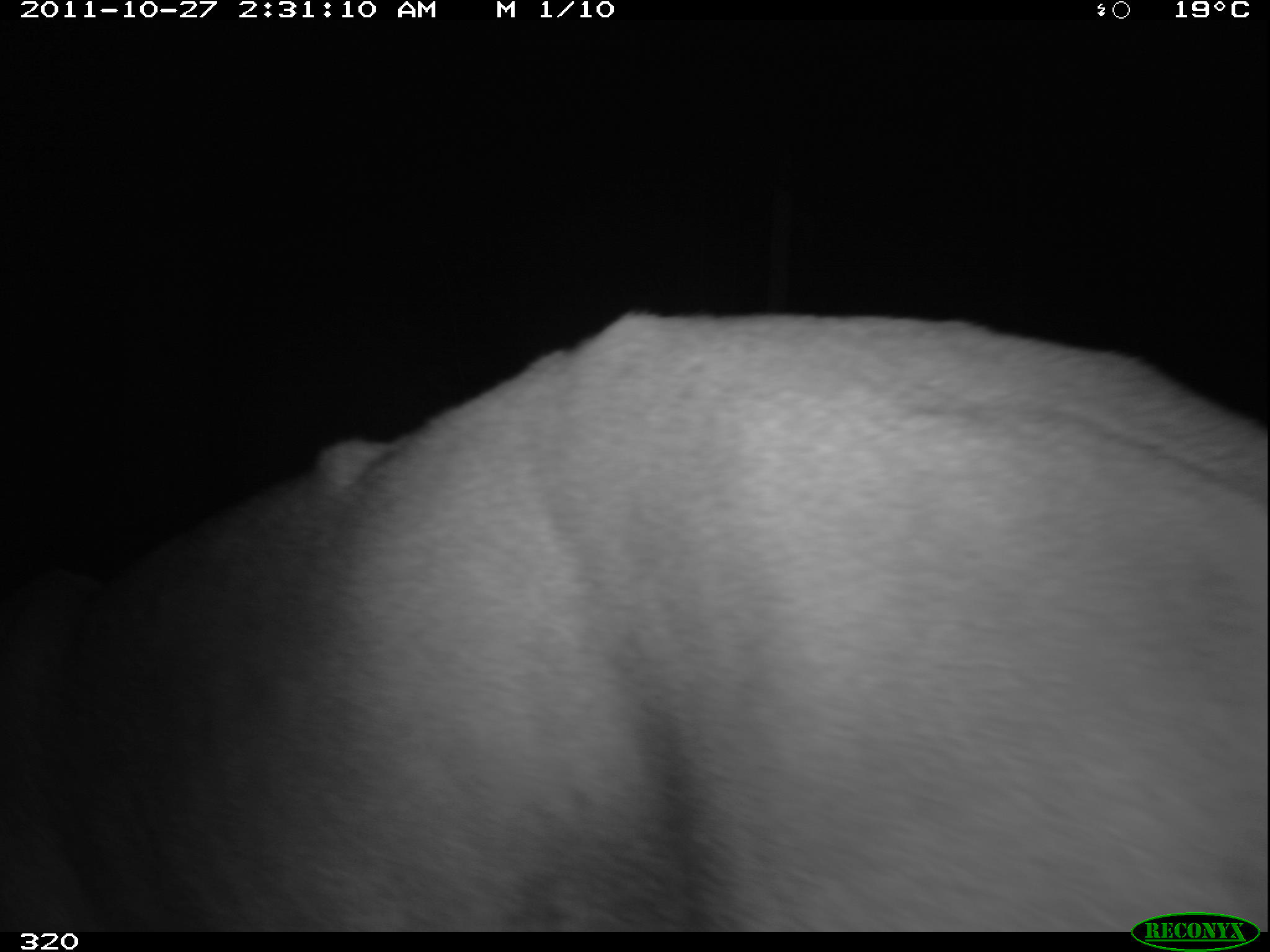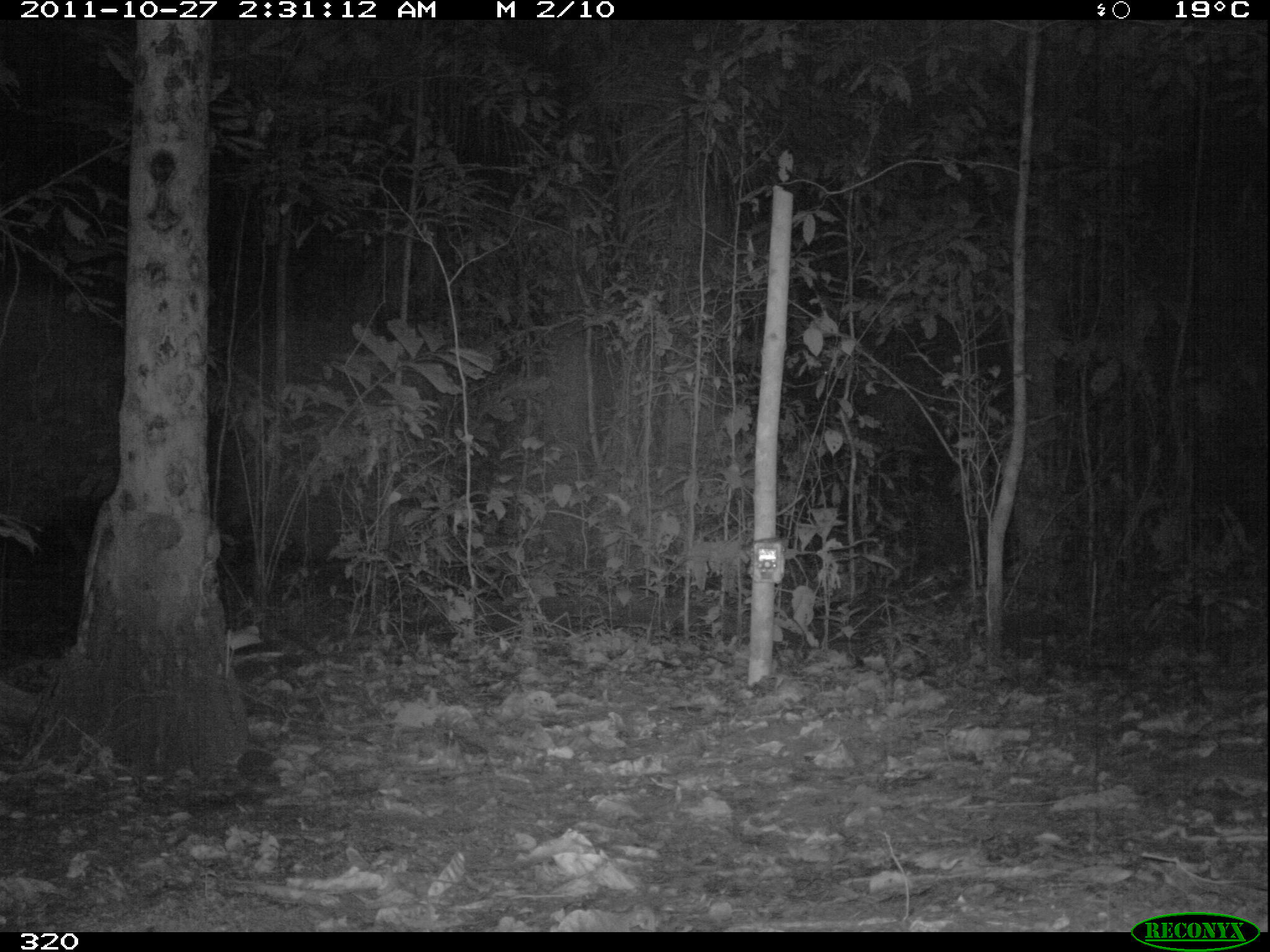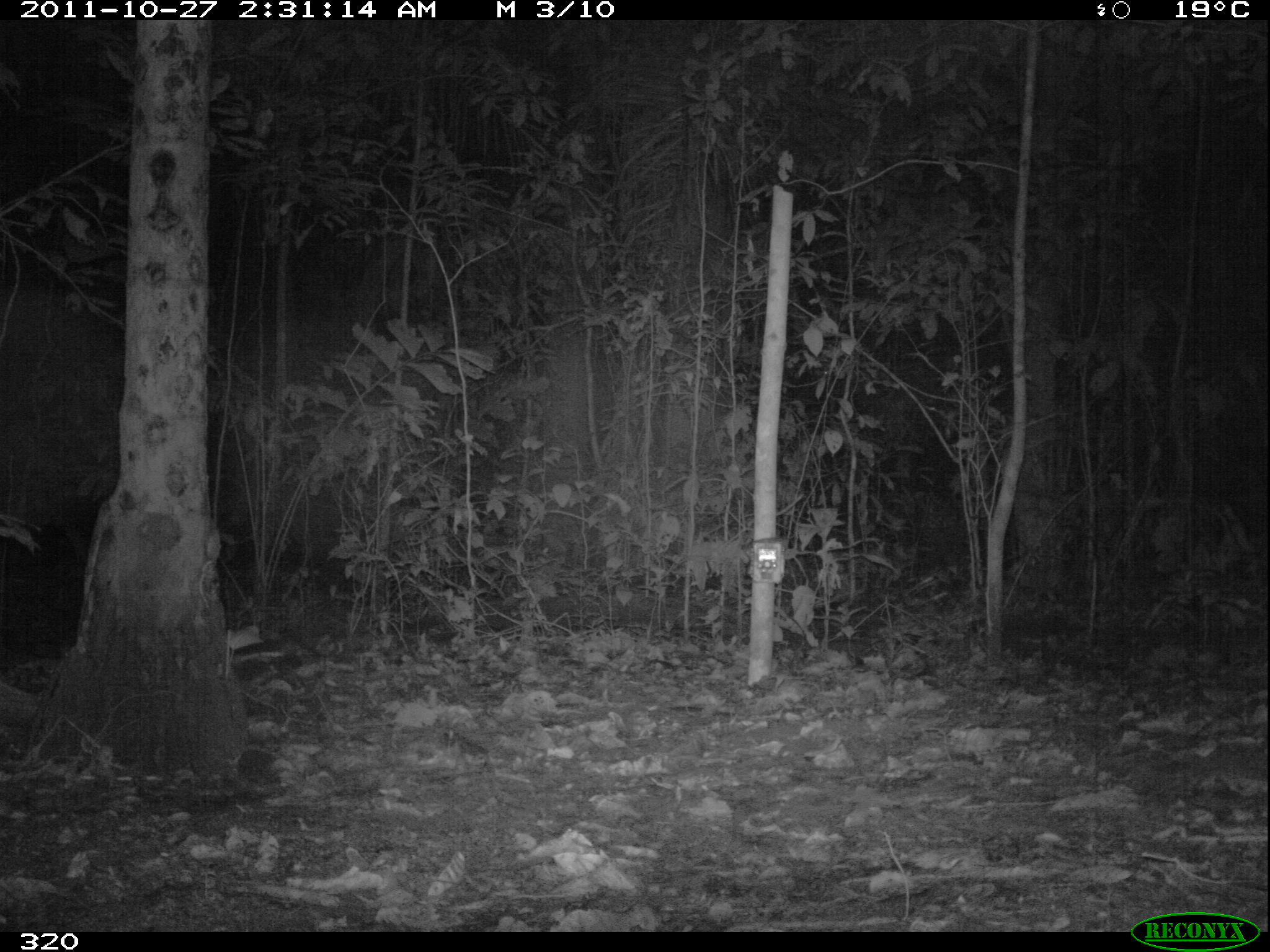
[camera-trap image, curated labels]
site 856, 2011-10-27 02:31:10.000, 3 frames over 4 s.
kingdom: Animalia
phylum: Chordata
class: Mammalia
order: Artiodactyla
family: Cervidae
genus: Mazama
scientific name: Mazama americana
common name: red brocket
Mazama americana (red brocket).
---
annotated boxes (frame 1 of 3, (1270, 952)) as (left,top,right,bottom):
mazama americana: (0,311,1270,931)